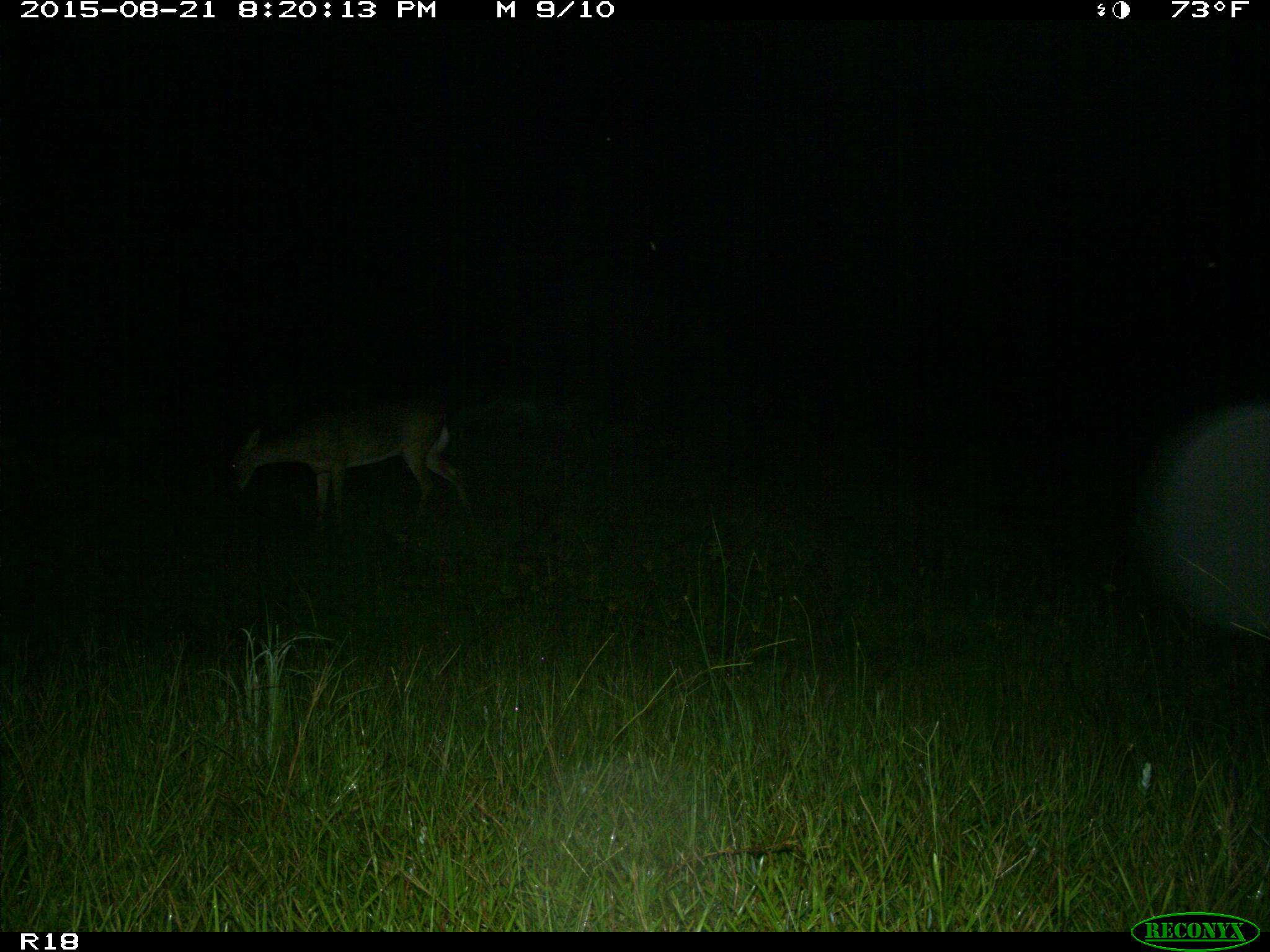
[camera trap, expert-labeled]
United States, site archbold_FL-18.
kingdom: Animalia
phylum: Chordata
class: Mammalia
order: Artiodactyla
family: Cervidae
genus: Odocoileus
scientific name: Odocoileus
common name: deer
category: unidentified deer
Unidentified deer (deer) (Odocoileus).